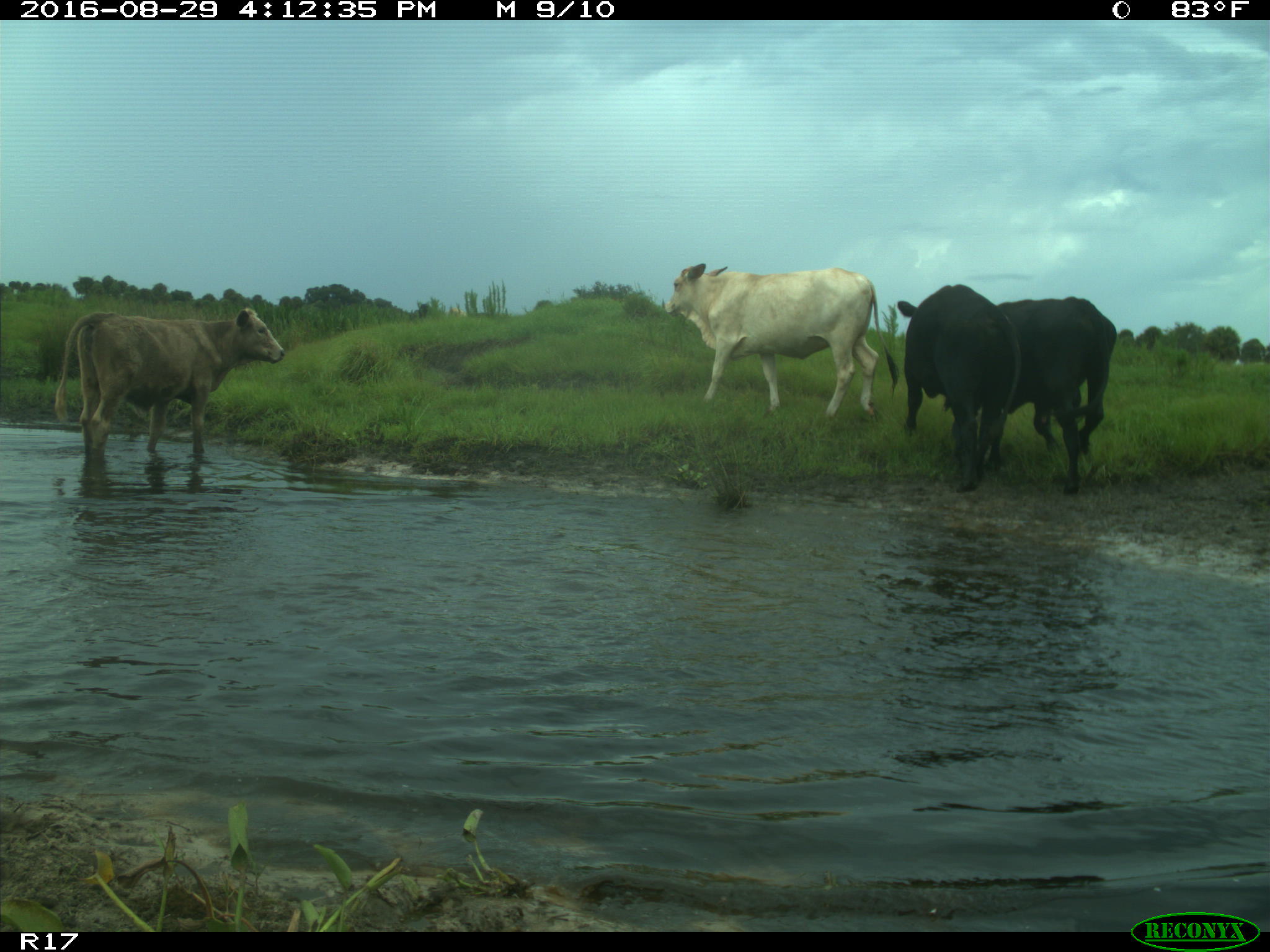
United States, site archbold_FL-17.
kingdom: Animalia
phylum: Chordata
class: Mammalia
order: Artiodactyla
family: Bovidae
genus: Bos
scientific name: Bos taurus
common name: domestic cow